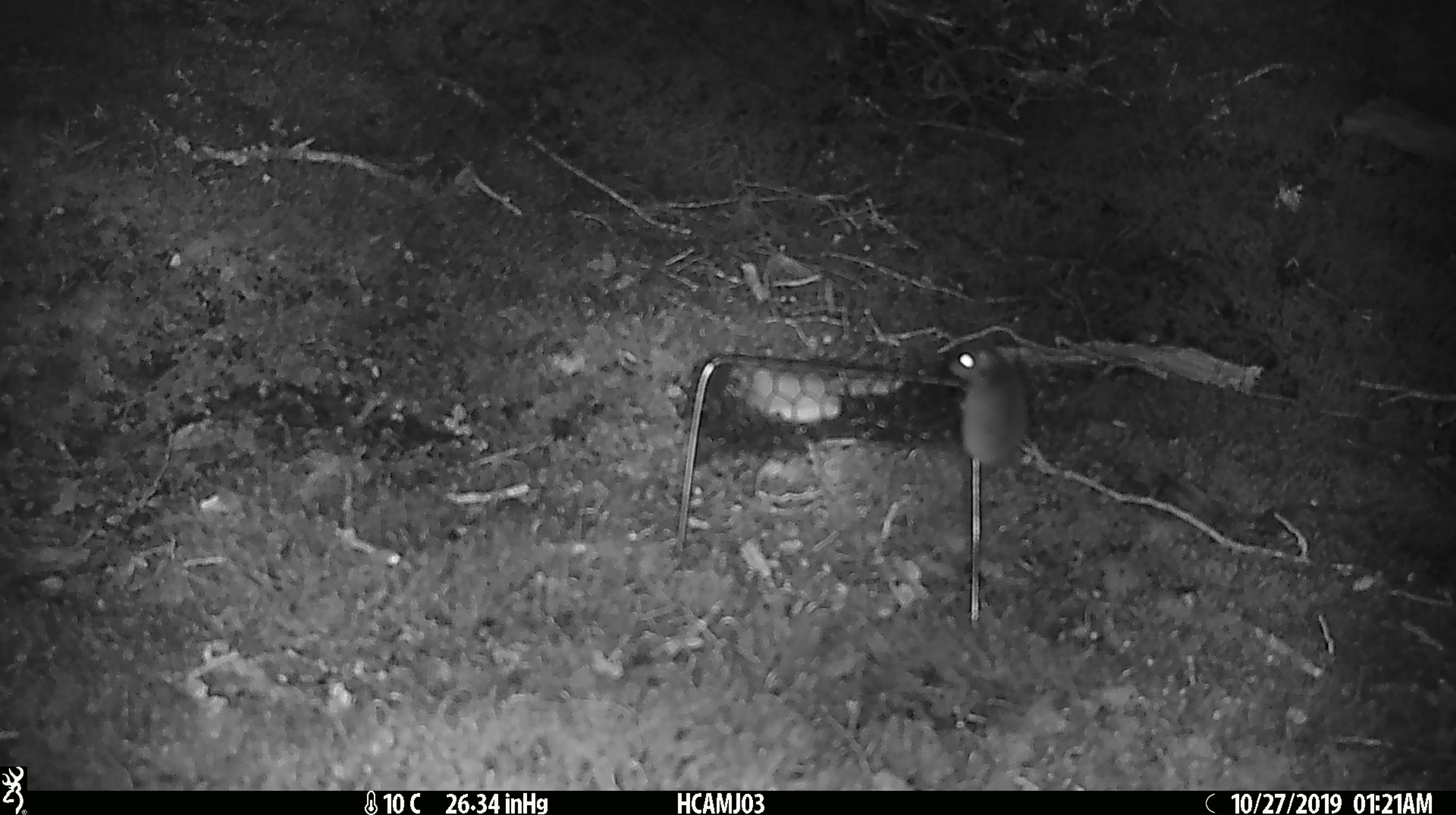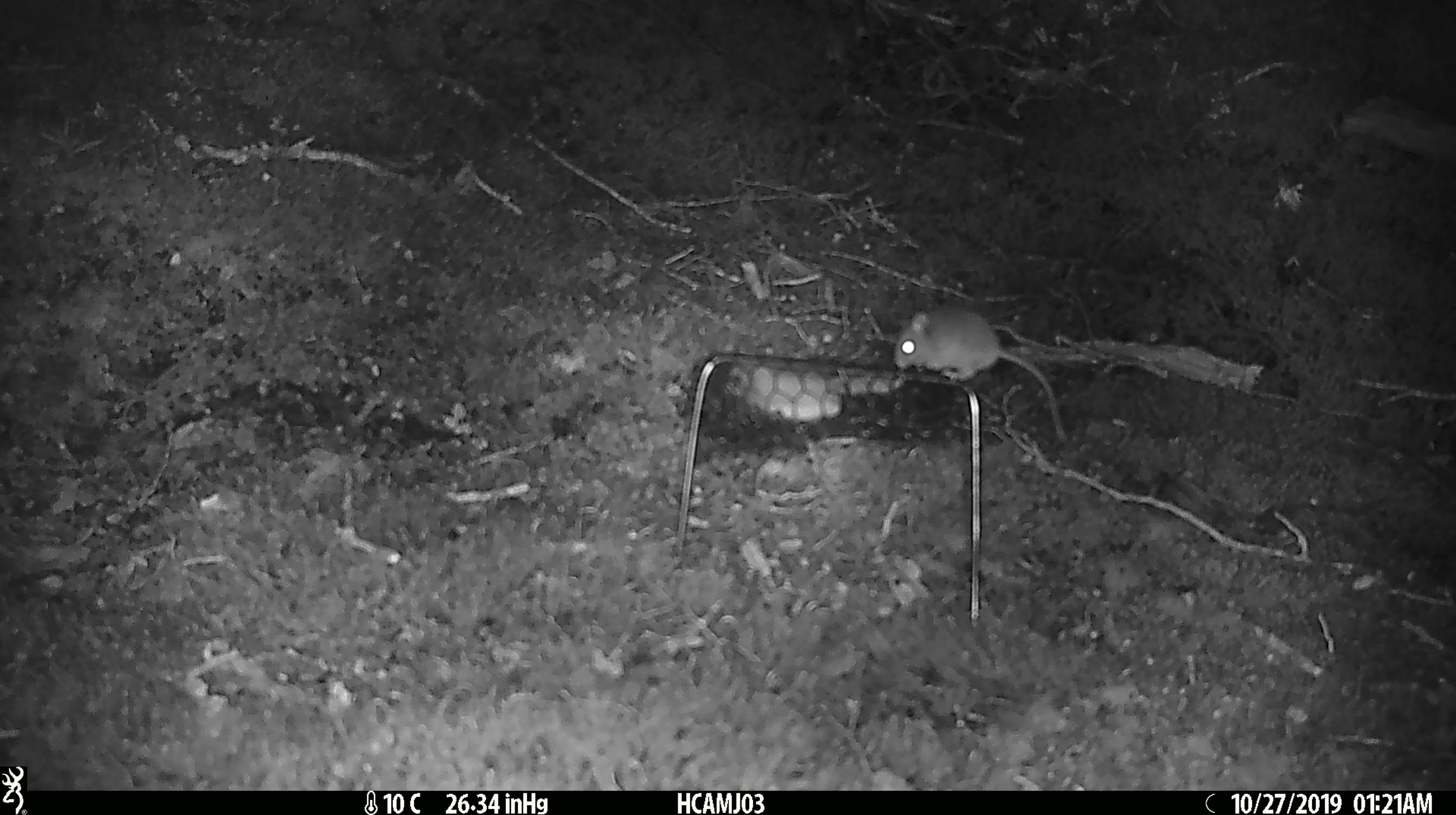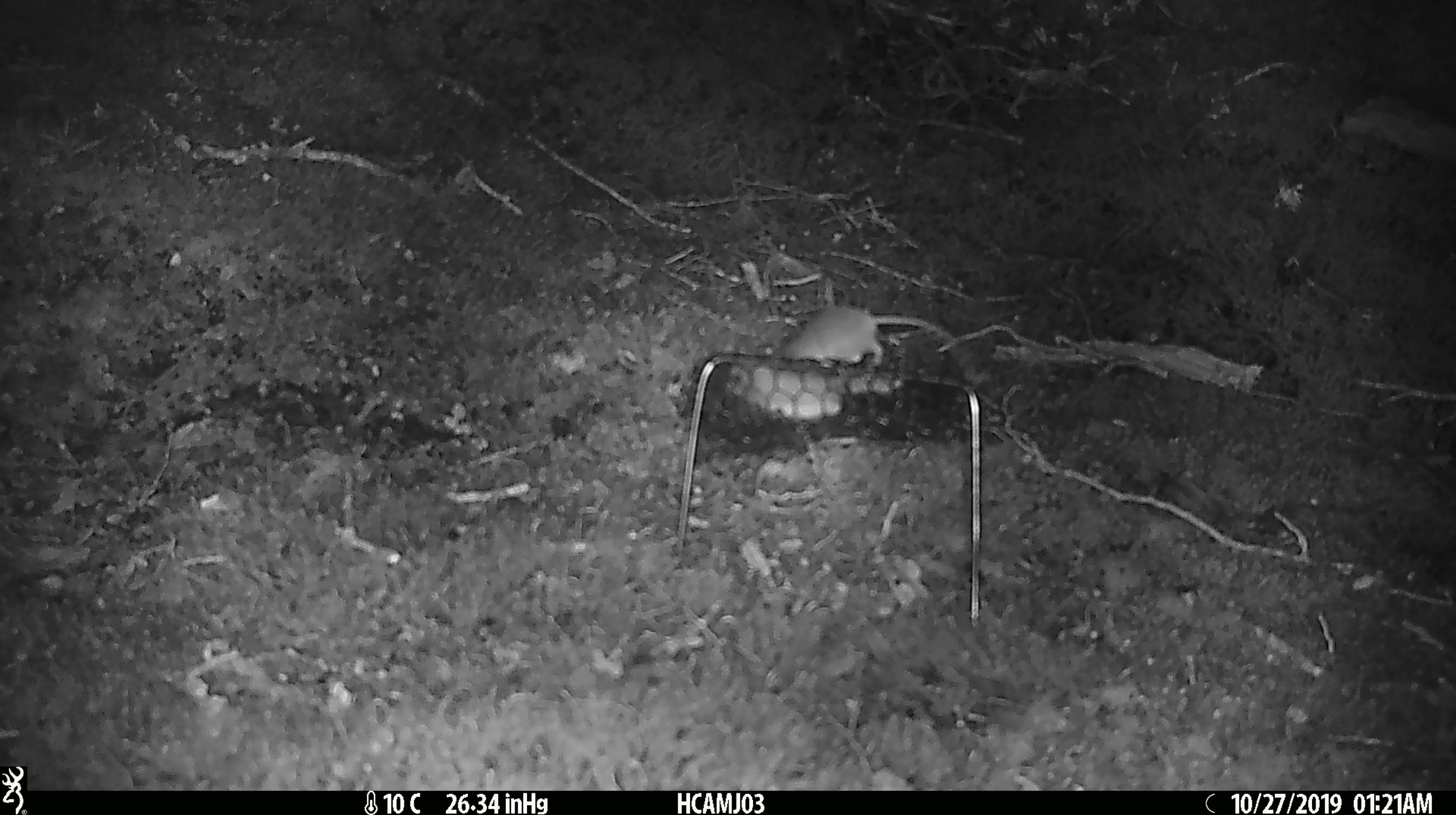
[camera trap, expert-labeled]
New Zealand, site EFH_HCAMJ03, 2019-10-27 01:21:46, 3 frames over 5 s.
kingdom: Animalia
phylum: Chordata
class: Mammalia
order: Rodentia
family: Muridae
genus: Mus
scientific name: Mus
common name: mouse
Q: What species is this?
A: Mouse (Mus).